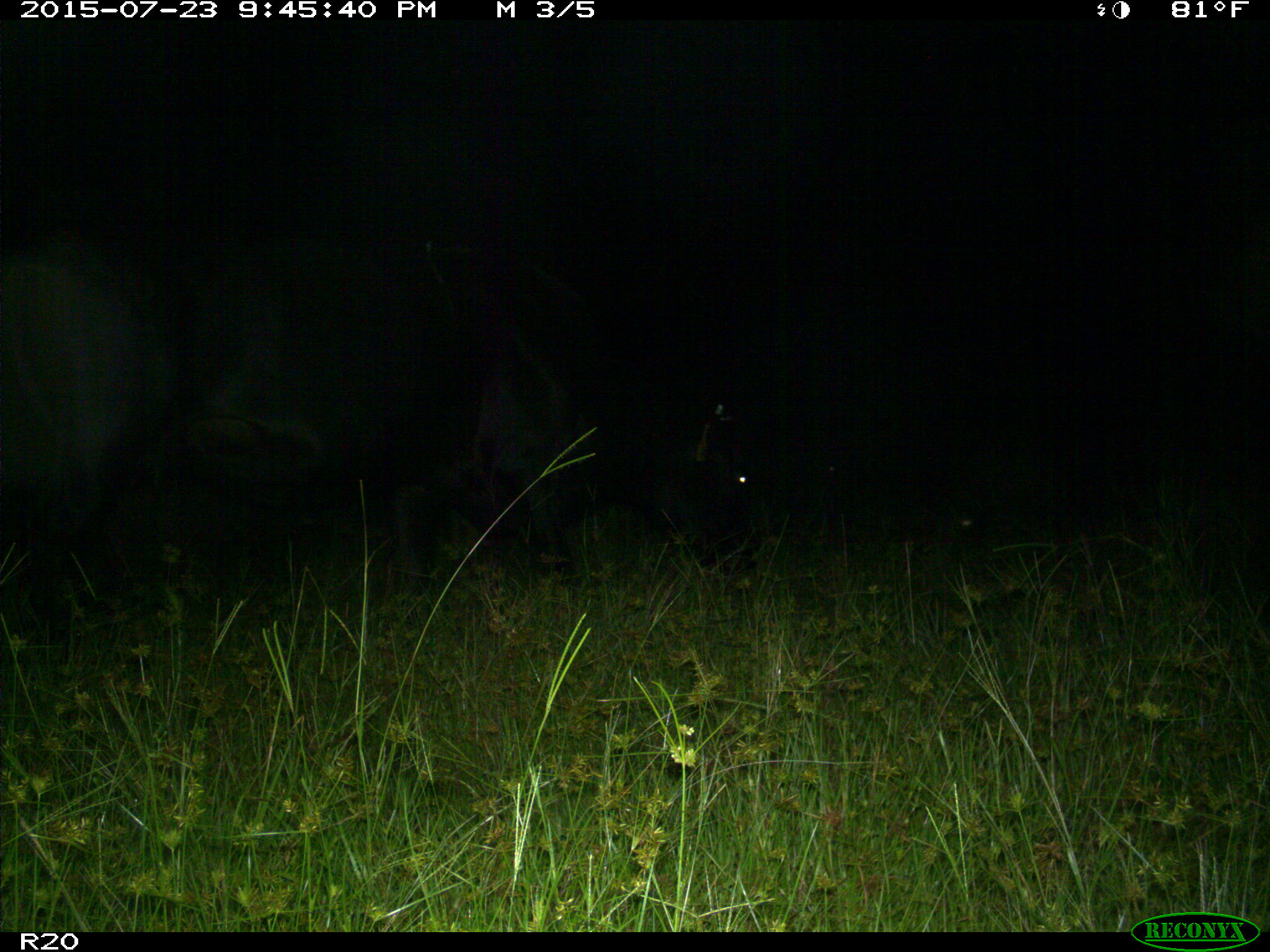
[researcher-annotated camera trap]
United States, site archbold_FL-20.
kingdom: Animalia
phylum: Chordata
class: Mammalia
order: Artiodactyla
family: Bovidae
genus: Bos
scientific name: Bos taurus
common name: domestic cow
Bos taurus (domestic cow).